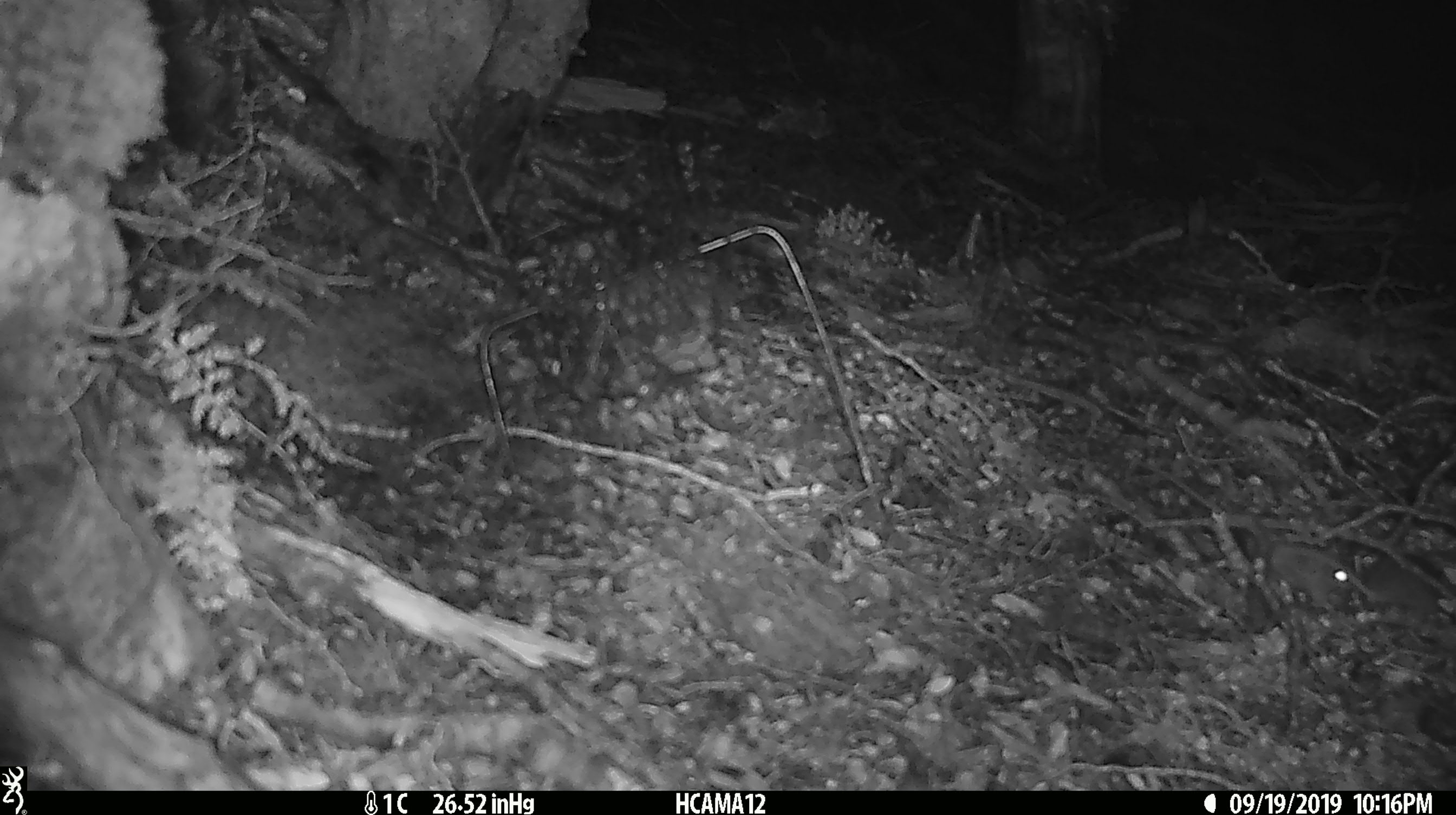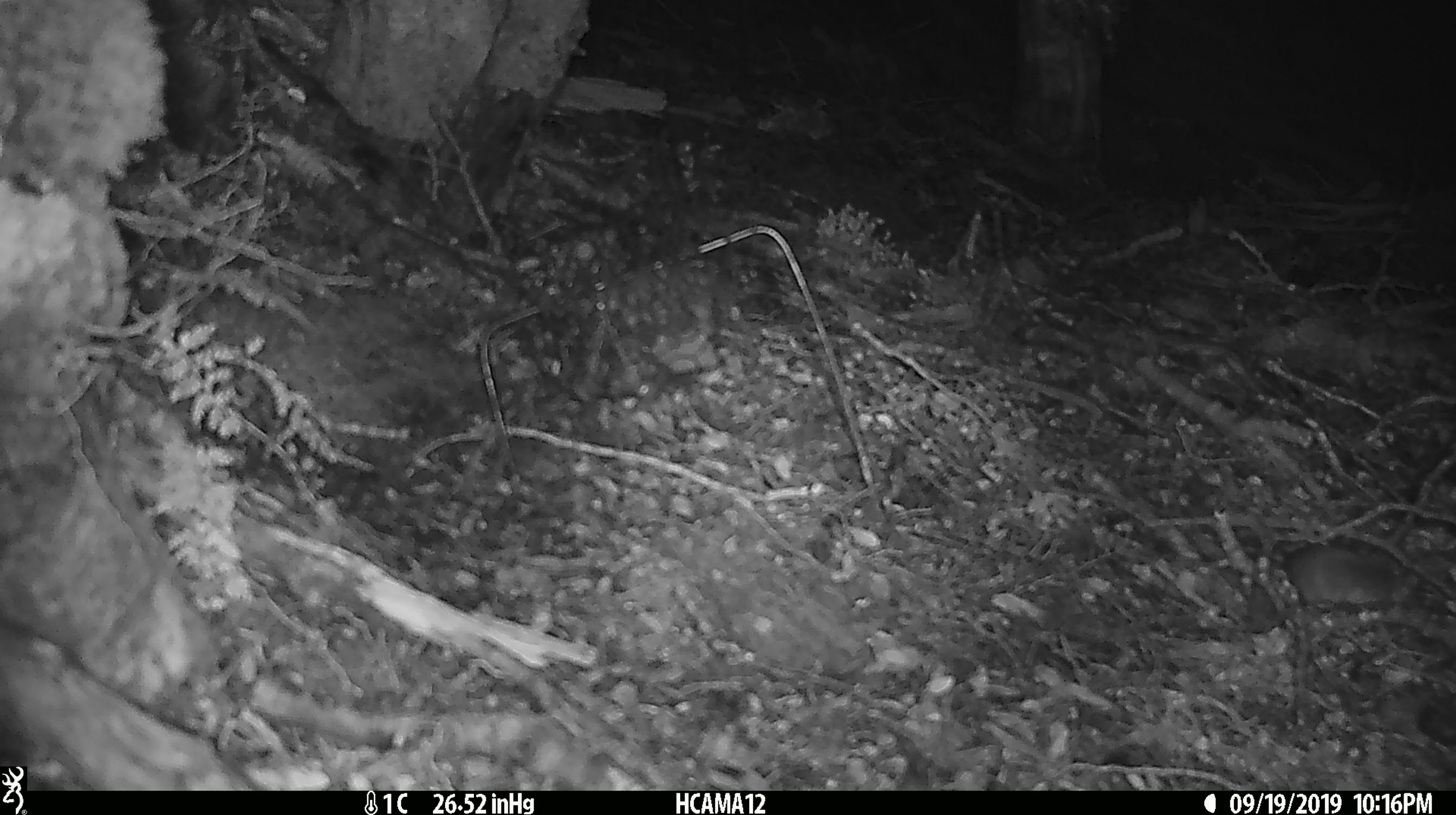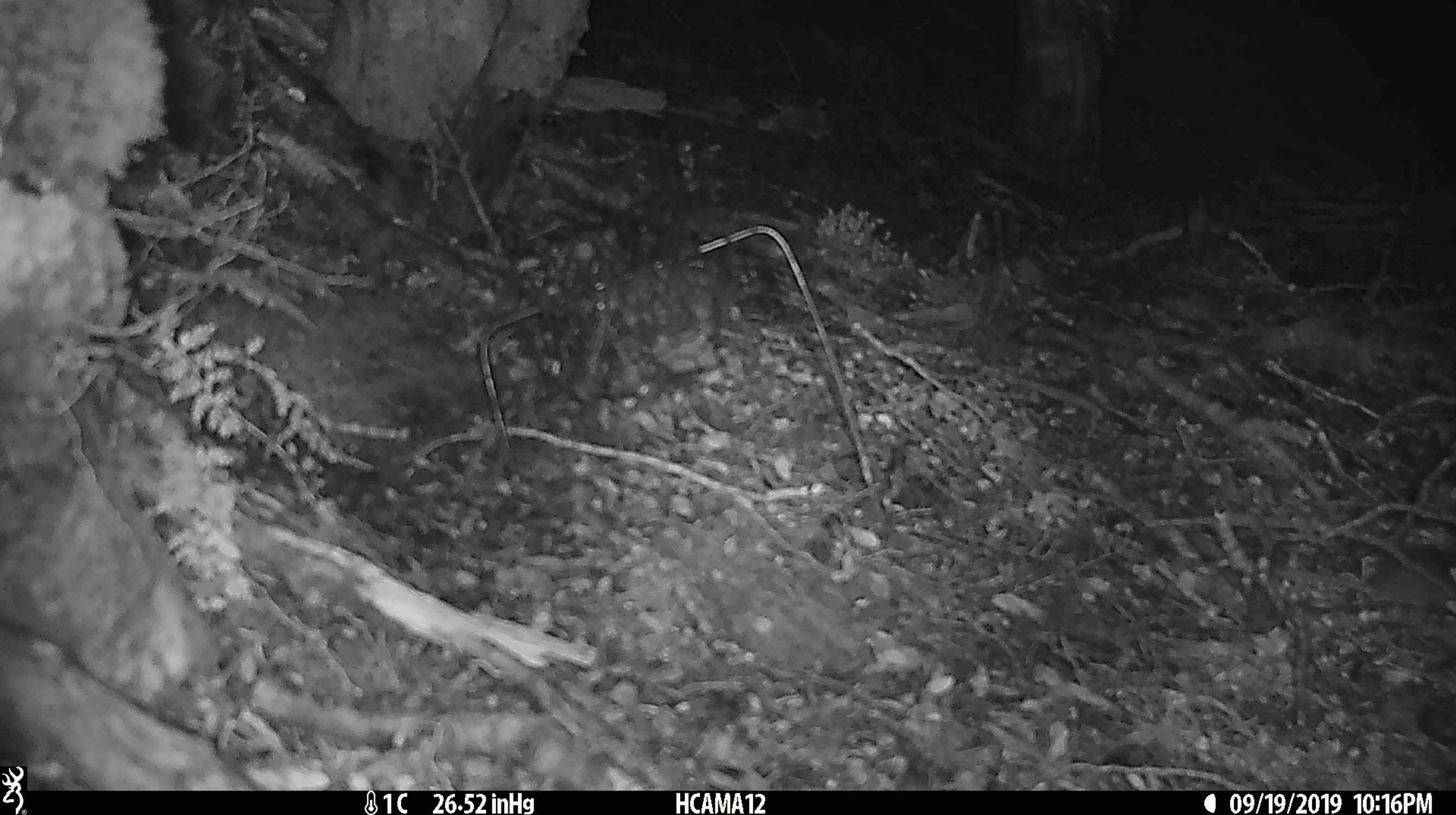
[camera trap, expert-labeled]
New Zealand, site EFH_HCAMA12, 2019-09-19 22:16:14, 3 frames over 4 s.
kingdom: Animalia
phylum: Chordata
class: Mammalia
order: Rodentia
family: Muridae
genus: Mus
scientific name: Mus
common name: mouse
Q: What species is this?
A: Mouse (Mus).